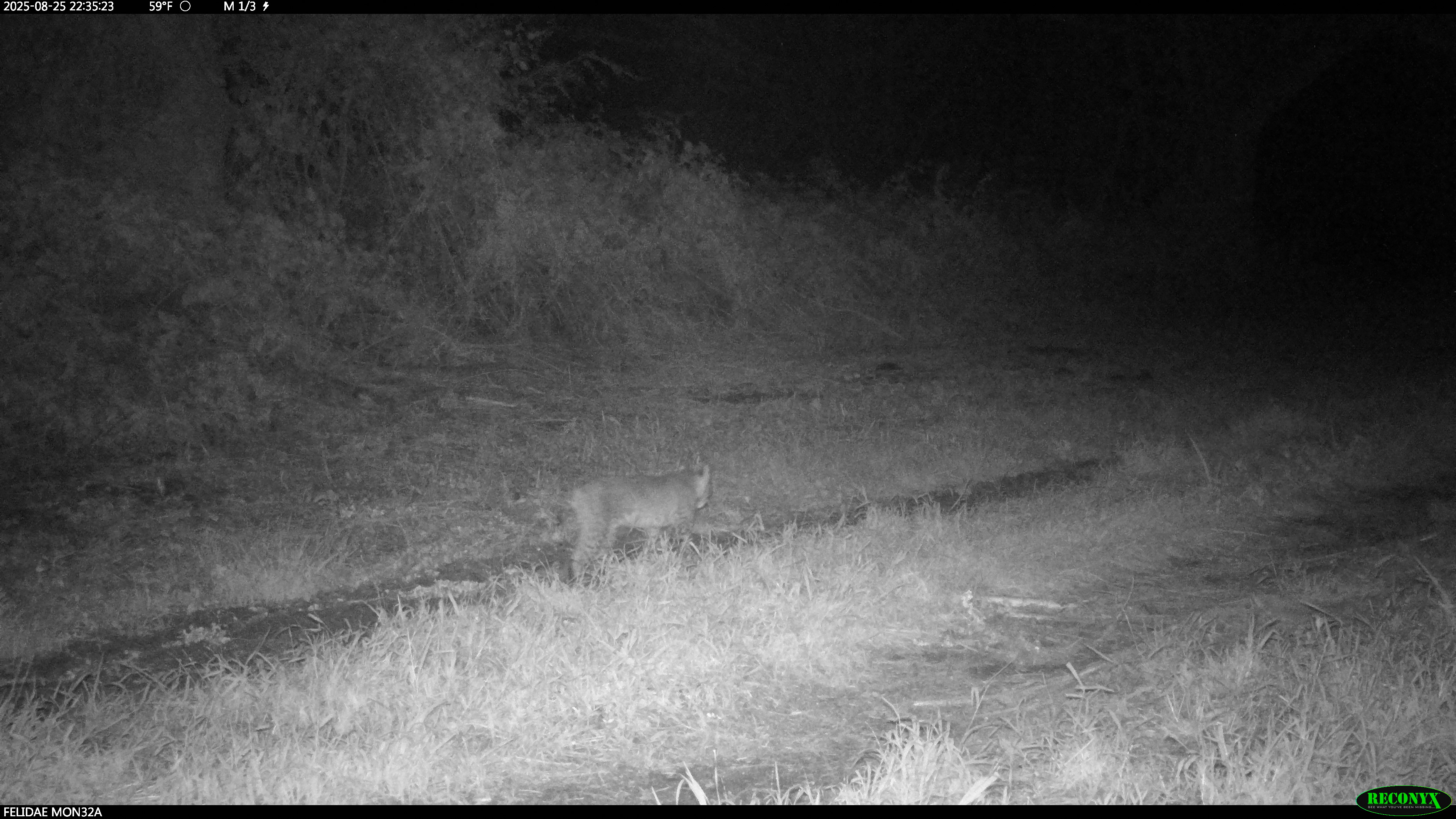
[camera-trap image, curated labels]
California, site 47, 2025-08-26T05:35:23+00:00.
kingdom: Animalia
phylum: Chordata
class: Mammalia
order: Carnivora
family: Felidae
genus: Lynx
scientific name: Lynx rufus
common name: bobcat